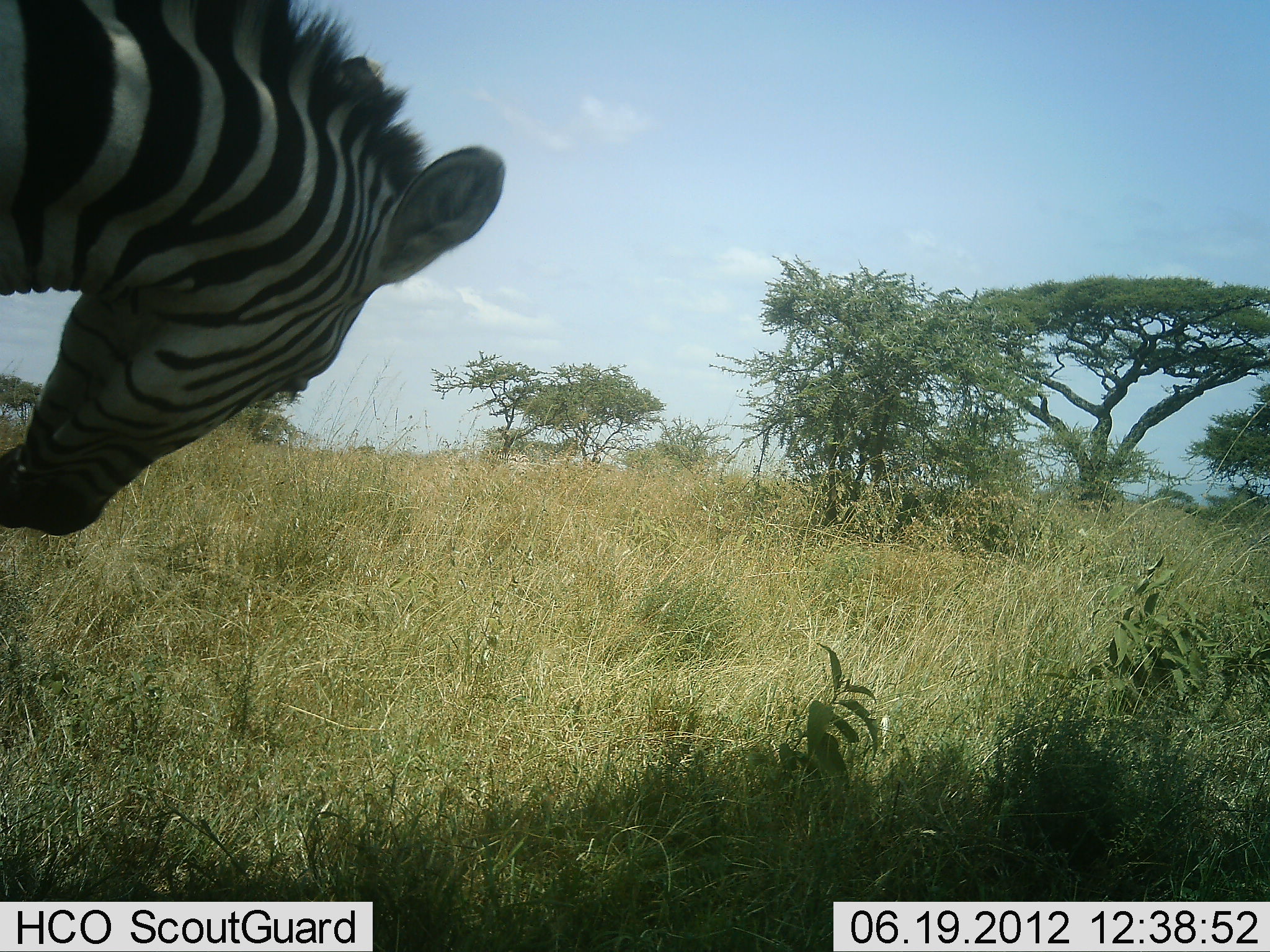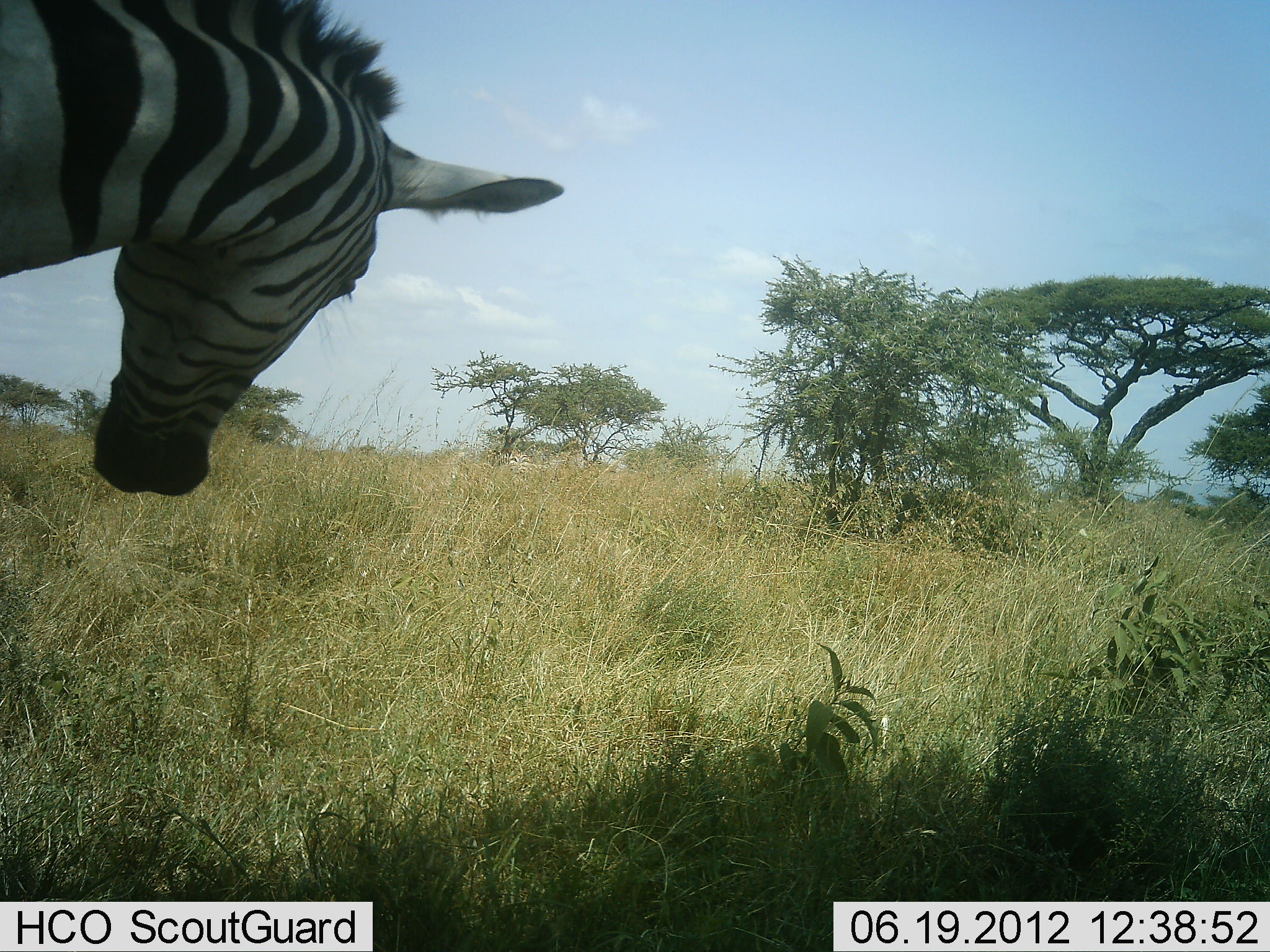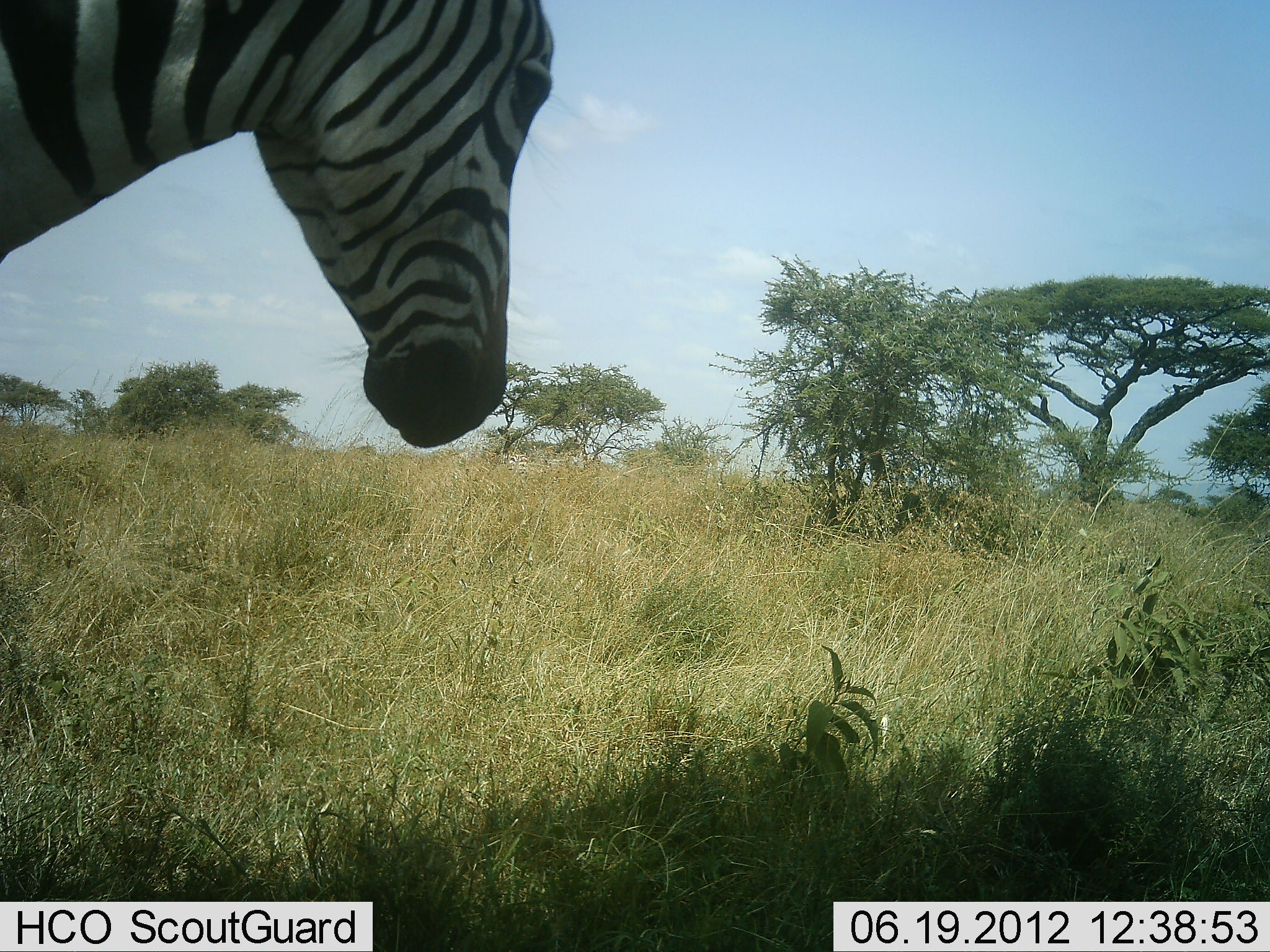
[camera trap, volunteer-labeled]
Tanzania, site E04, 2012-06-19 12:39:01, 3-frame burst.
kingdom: Animalia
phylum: Chordata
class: Mammalia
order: Perissodactyla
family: Equidae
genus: Equus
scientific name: Equus quagga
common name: plains zebra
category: zebra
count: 1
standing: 80%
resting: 0%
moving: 20%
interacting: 0%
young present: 0%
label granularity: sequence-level